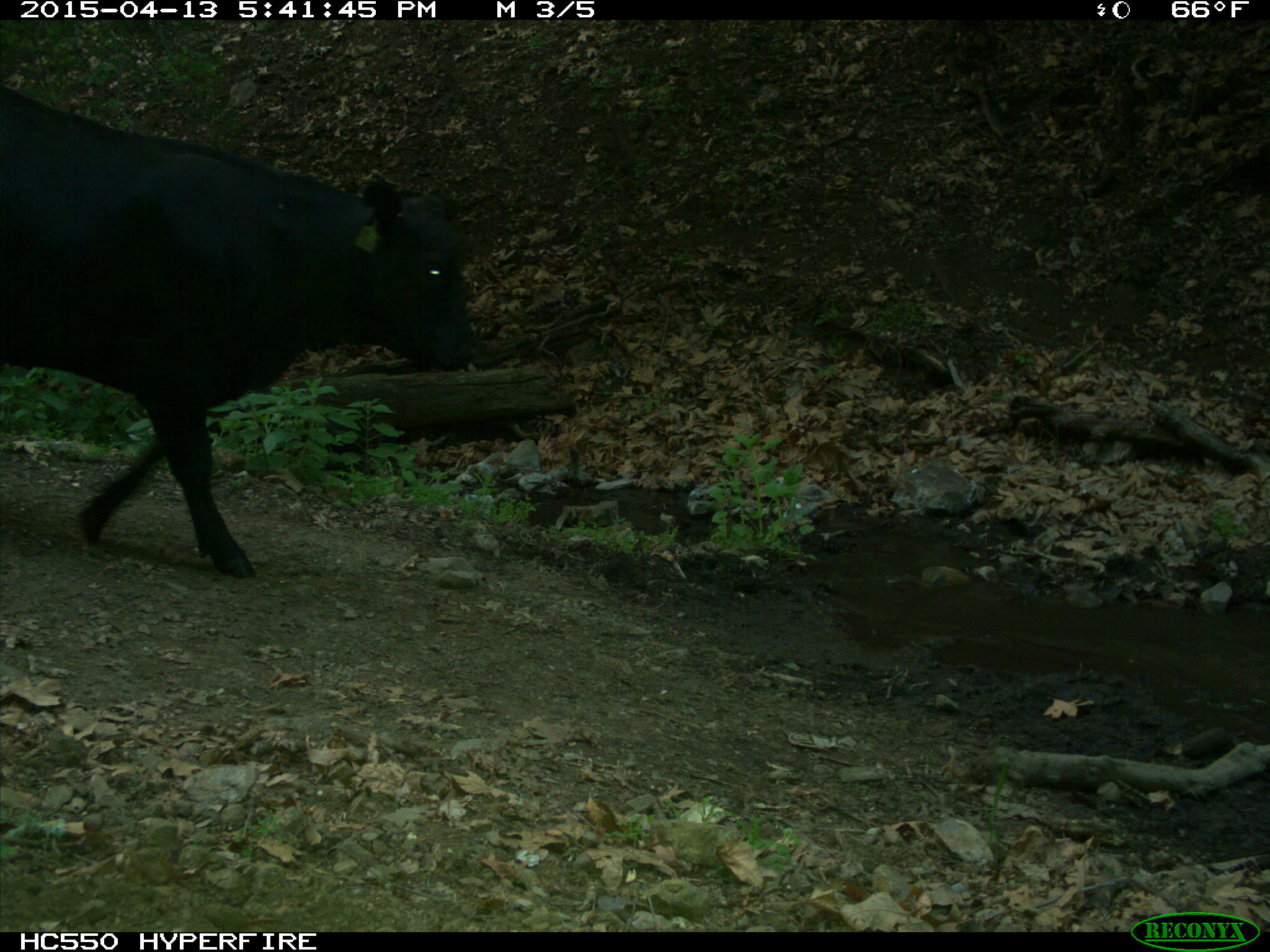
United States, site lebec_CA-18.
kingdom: Animalia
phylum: Chordata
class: Mammalia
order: Artiodactyla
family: Bovidae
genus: Bos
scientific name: Bos taurus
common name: domestic cow